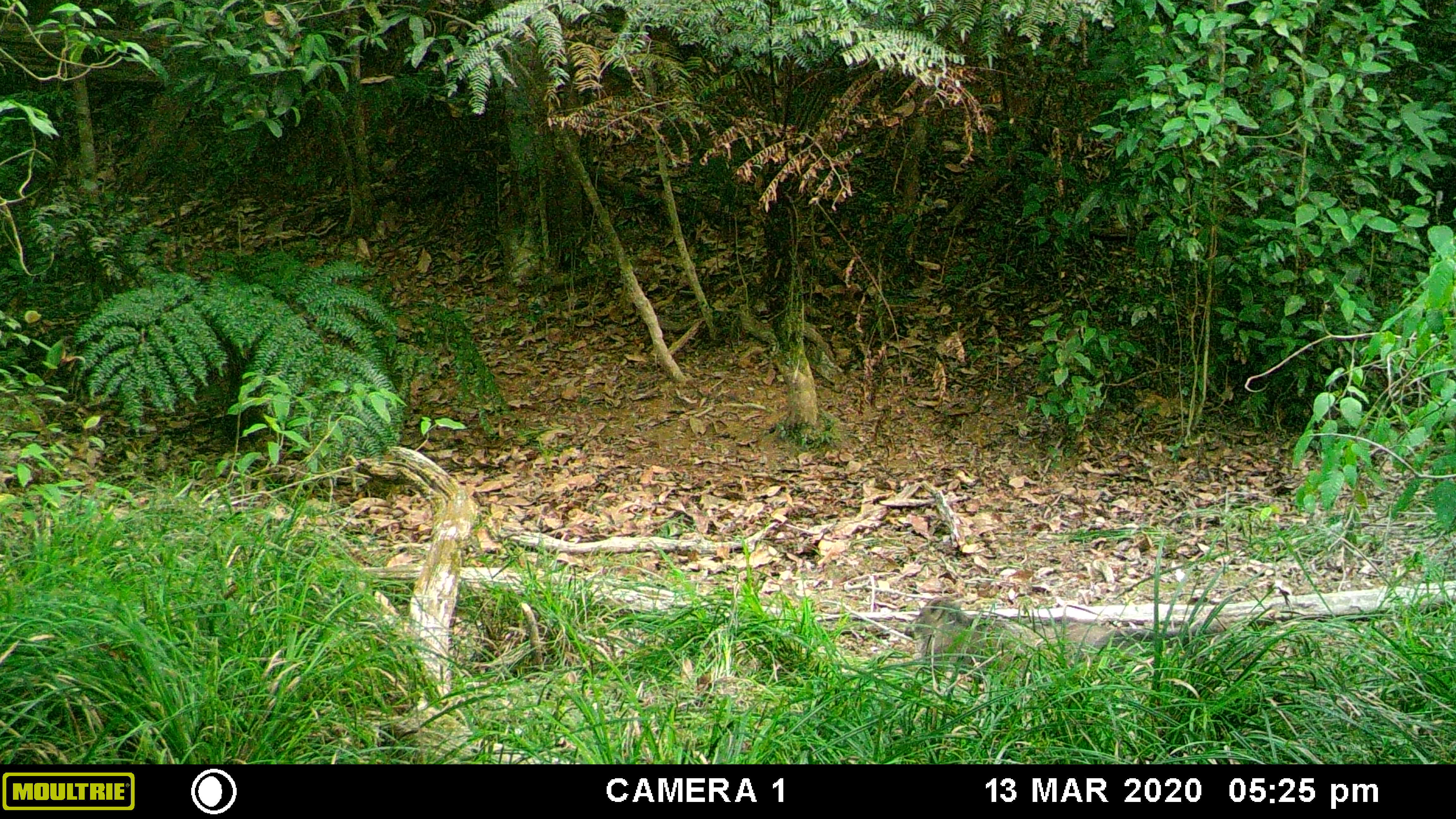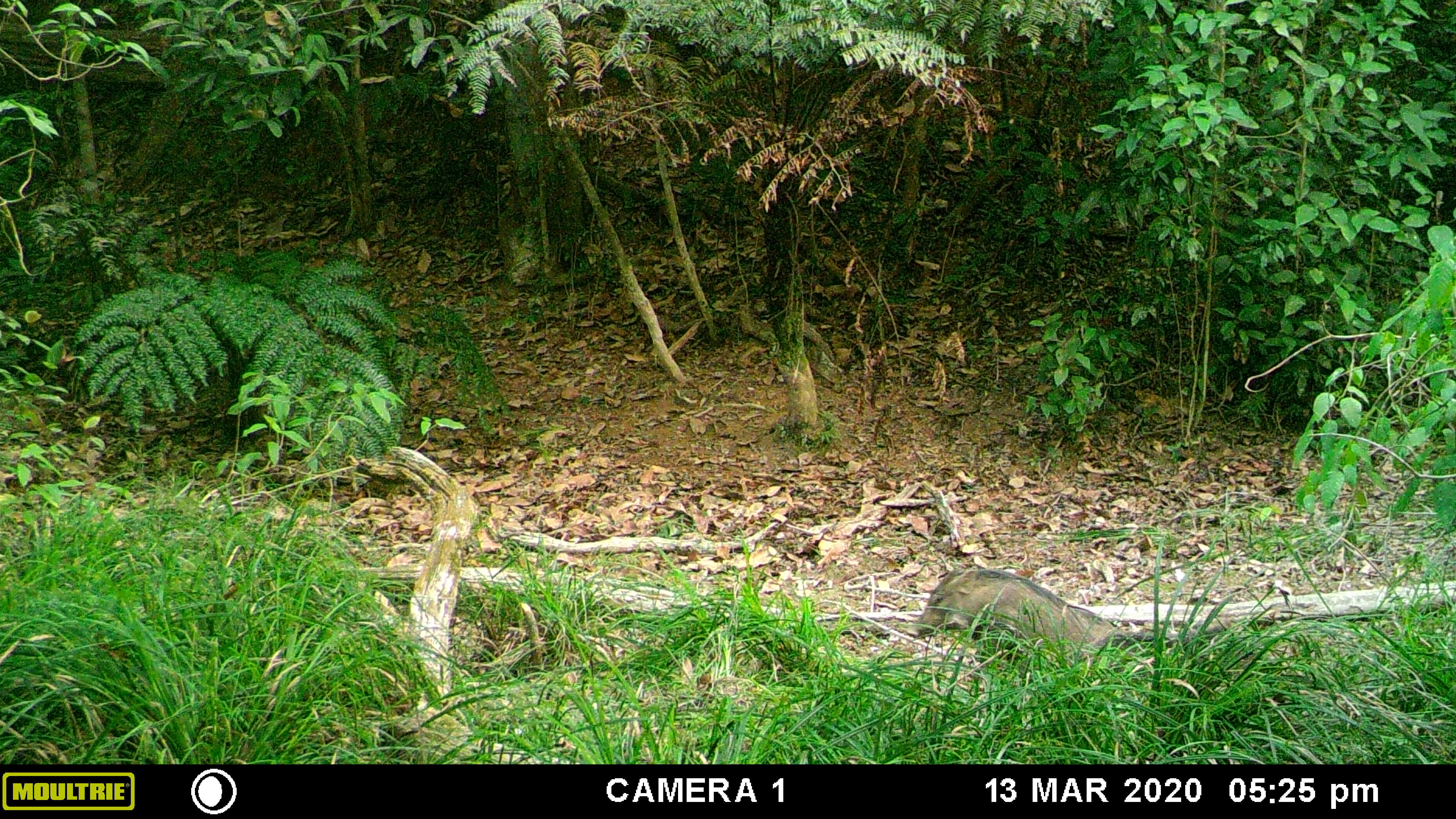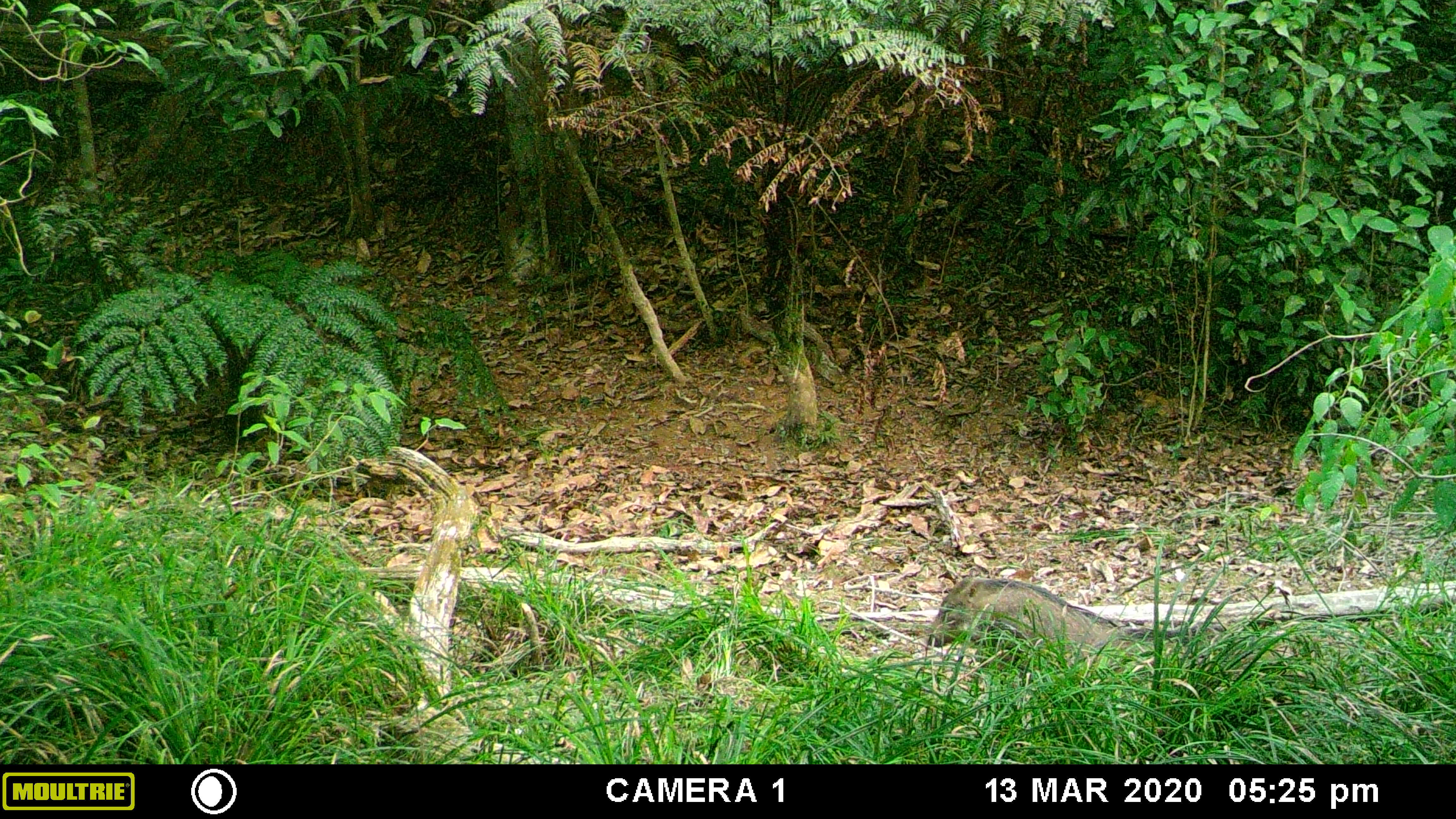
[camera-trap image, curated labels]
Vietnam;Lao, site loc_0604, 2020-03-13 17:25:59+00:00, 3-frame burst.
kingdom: Animalia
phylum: Chordata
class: Mammalia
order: Artiodactyla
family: Suidae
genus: Sus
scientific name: Sus scrofa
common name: eurasian wild pig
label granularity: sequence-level